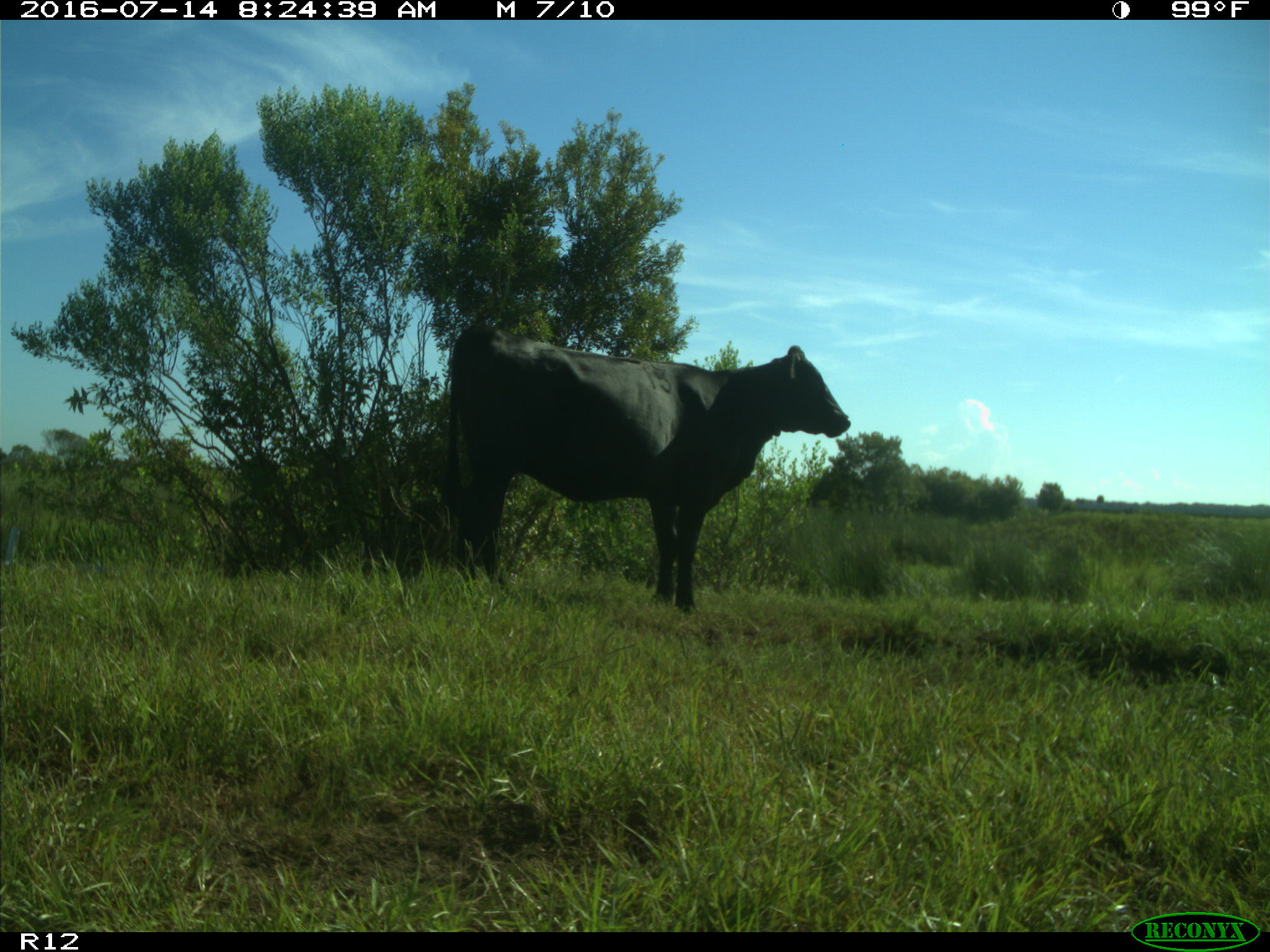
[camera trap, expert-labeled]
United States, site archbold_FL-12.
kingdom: Animalia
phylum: Chordata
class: Mammalia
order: Artiodactyla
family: Bovidae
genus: Bos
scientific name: Bos taurus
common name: domestic cow